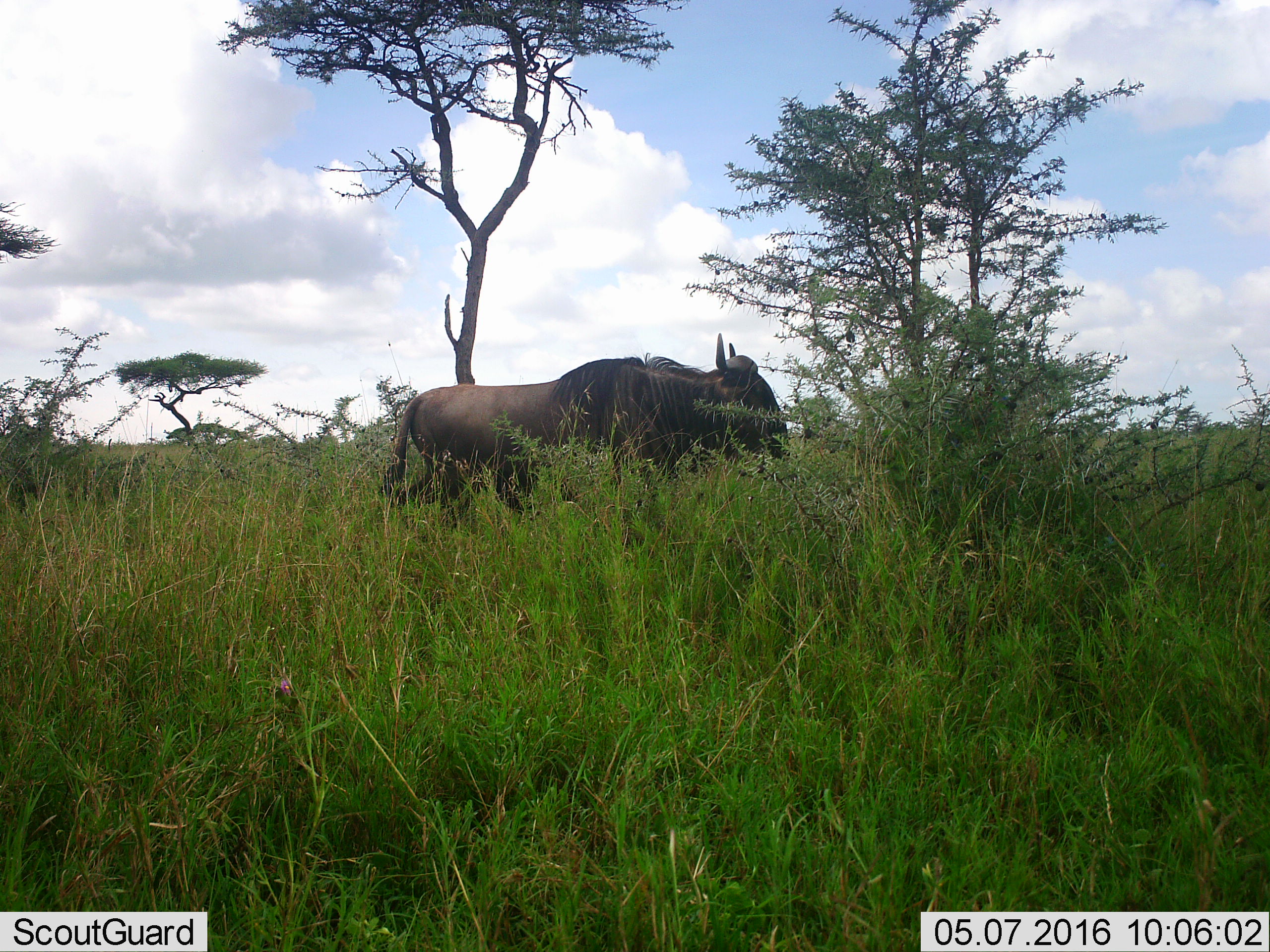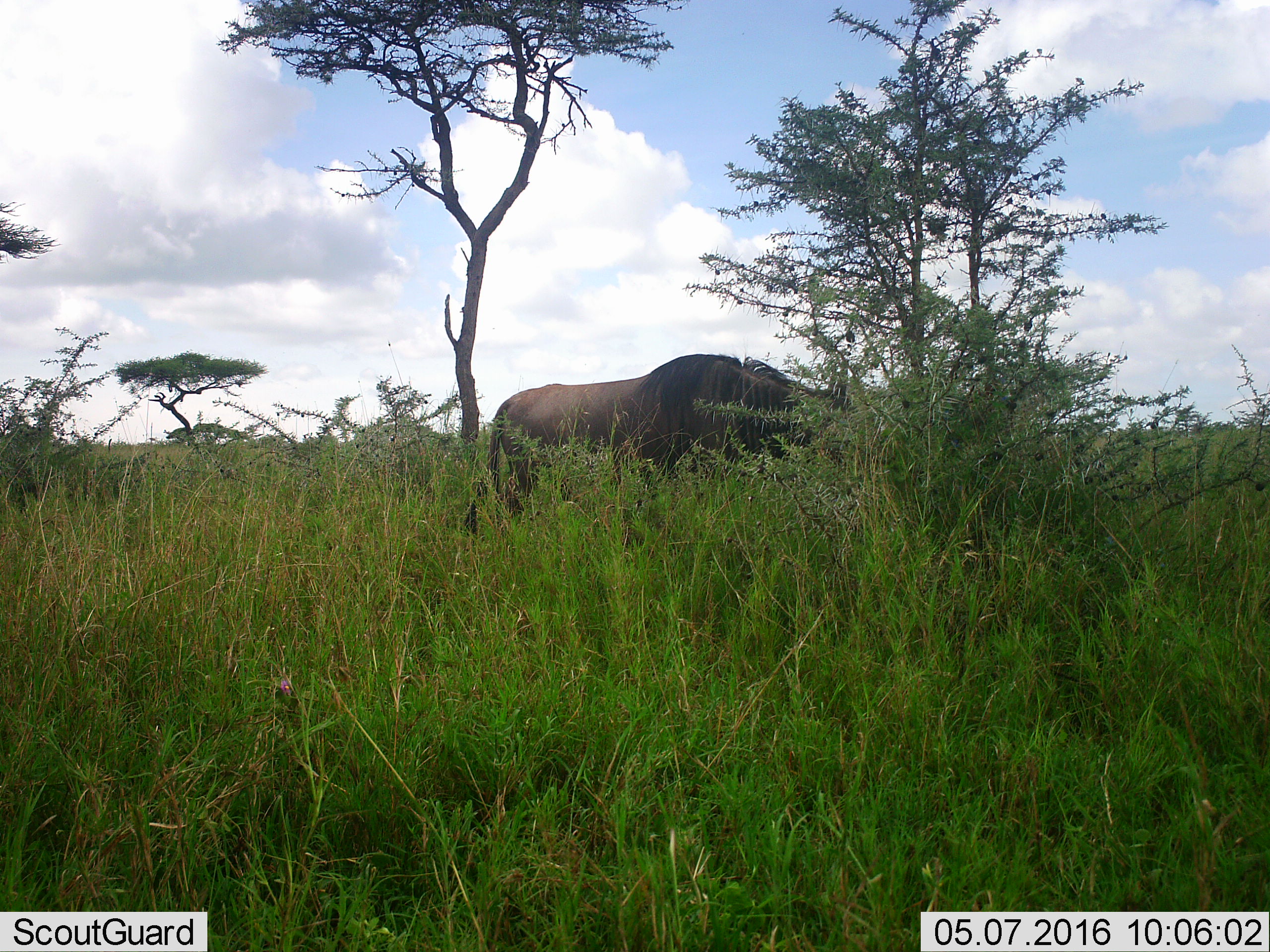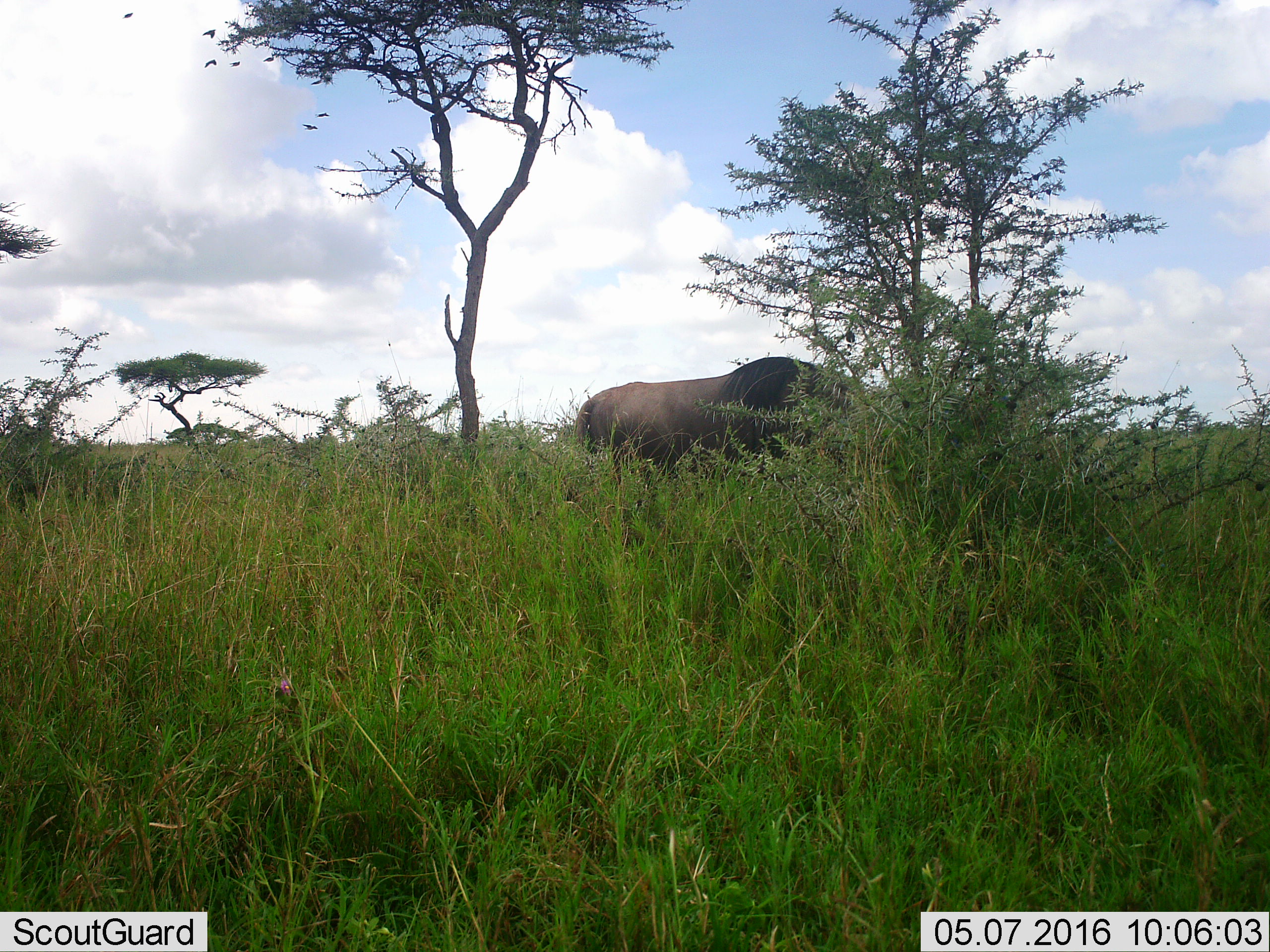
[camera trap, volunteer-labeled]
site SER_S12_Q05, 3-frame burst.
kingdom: Animalia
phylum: Chordata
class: Mammalia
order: Artiodactyla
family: Bovidae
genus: Connochaetes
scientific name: Connochaetes taurinus taurinus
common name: blue wildebeest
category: wildebeestblue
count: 1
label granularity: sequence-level